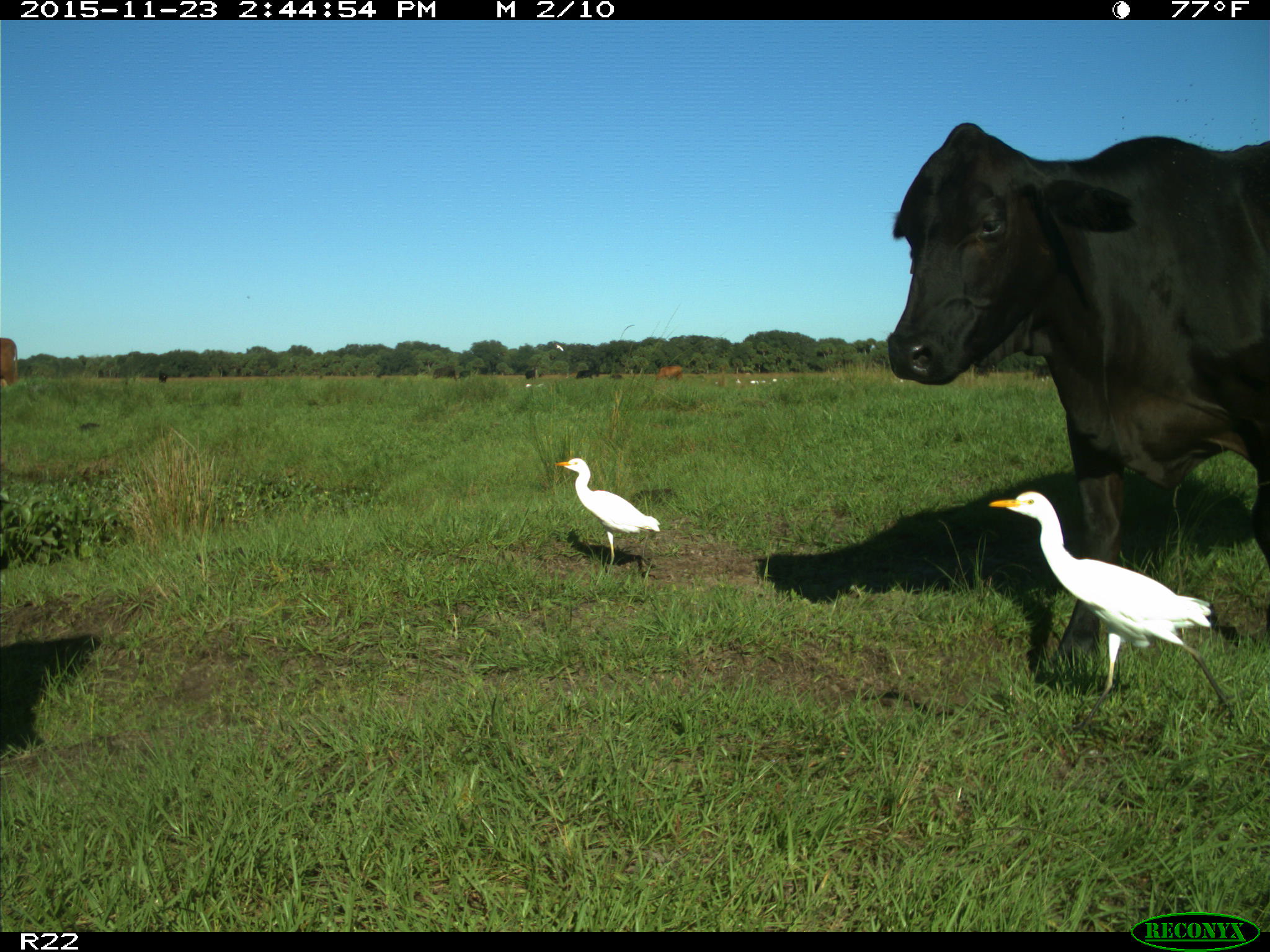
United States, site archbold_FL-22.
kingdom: Animalia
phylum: Chordata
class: Mammalia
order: Artiodactyla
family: Bovidae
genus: Bos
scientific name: Bos taurus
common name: domestic cow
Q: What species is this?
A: Bos taurus (domestic cow).